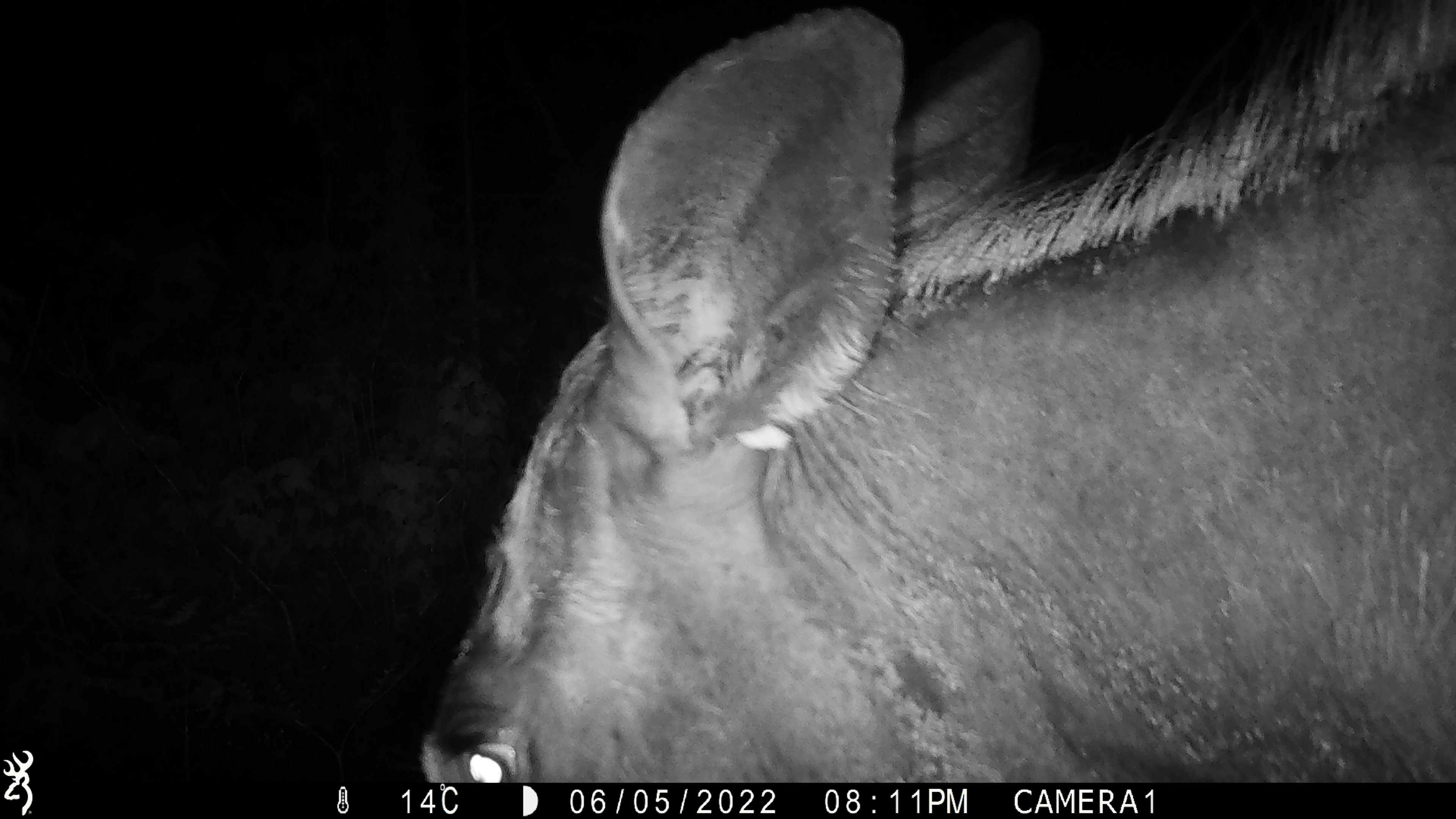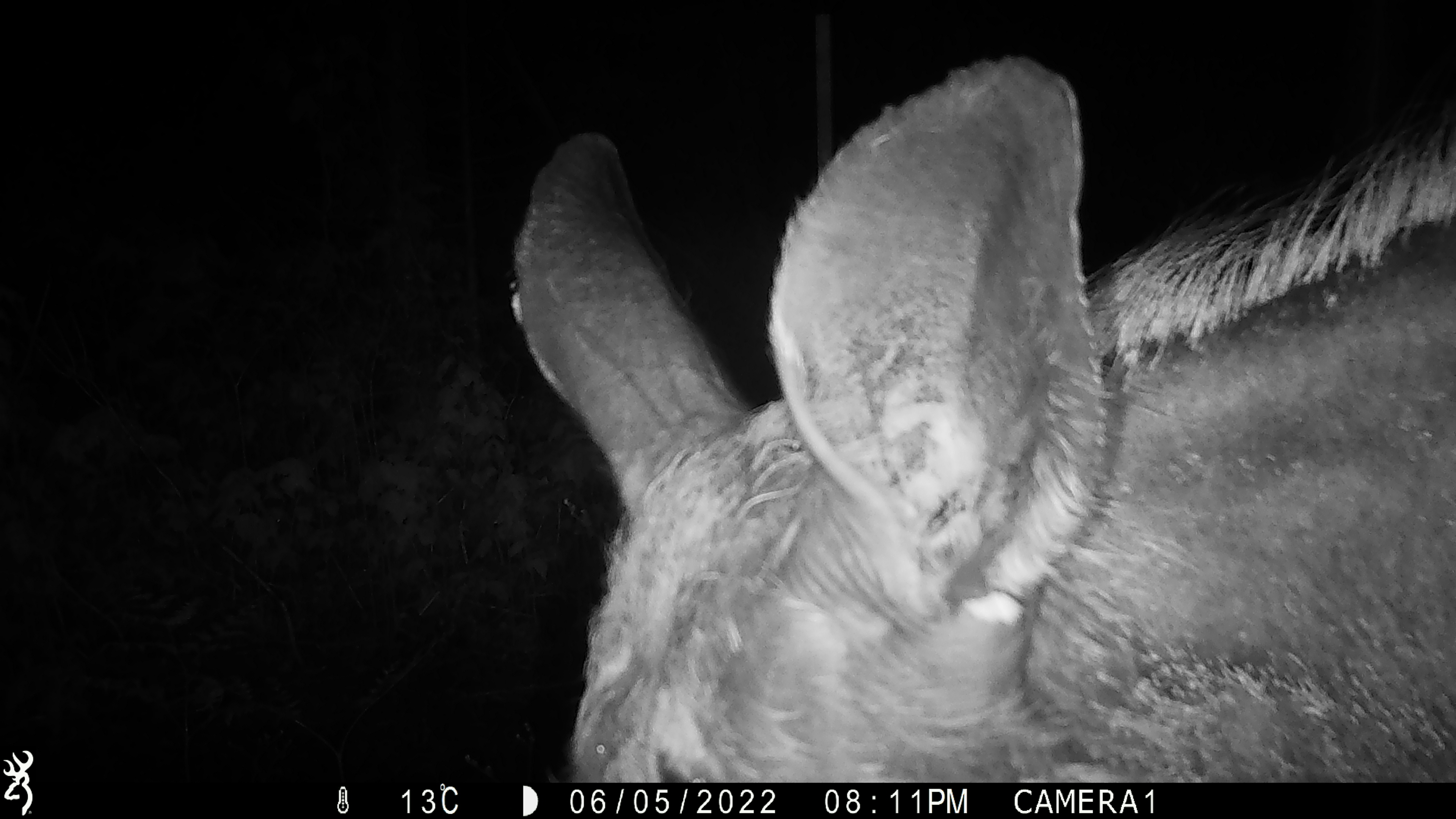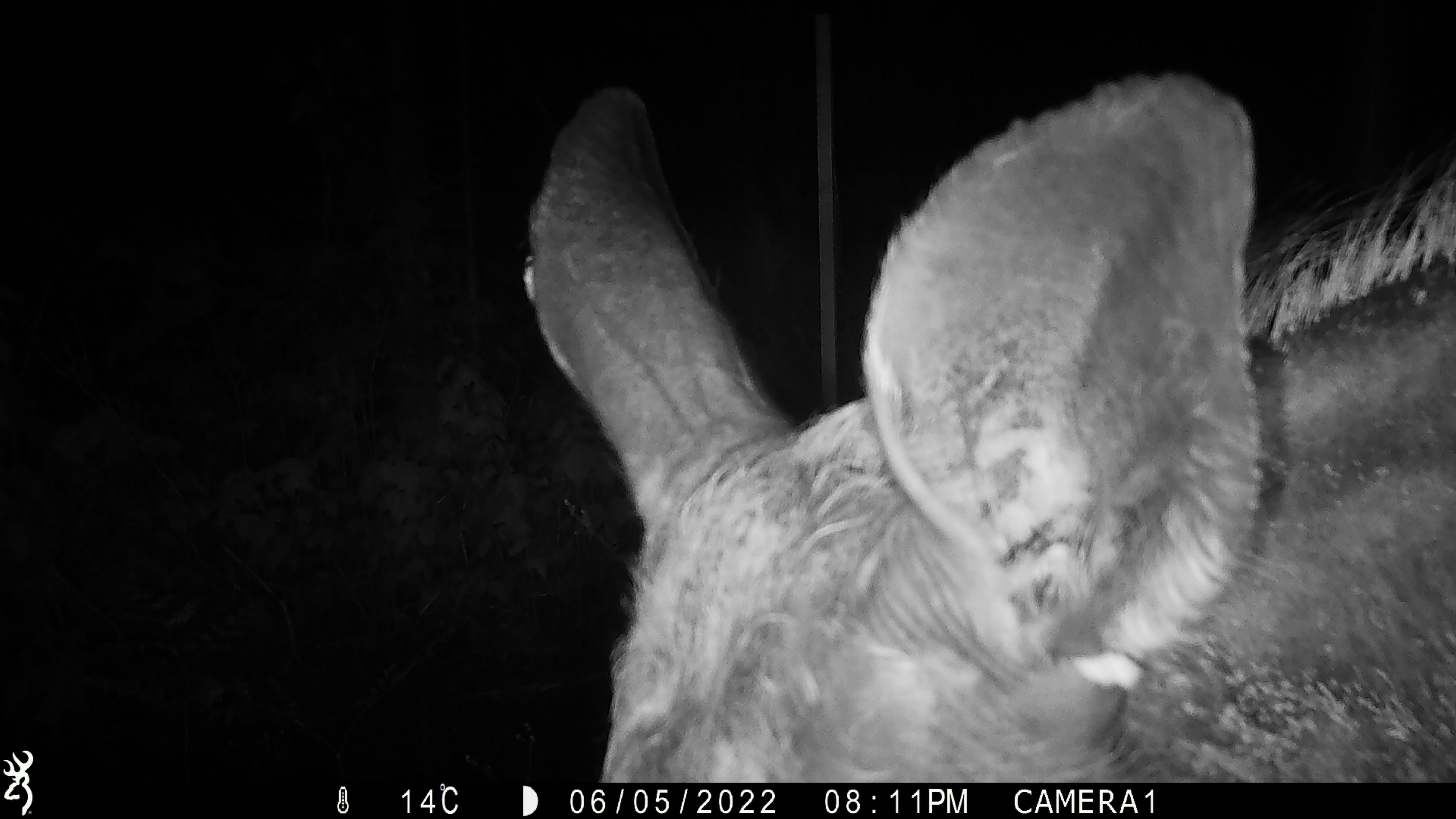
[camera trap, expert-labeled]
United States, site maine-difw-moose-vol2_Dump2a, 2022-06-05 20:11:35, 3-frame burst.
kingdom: Animalia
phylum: Chordata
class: Mammalia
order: Artiodactyla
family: Cervidae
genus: Alces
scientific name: Alces alces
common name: moose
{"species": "moose (Alces alces)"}